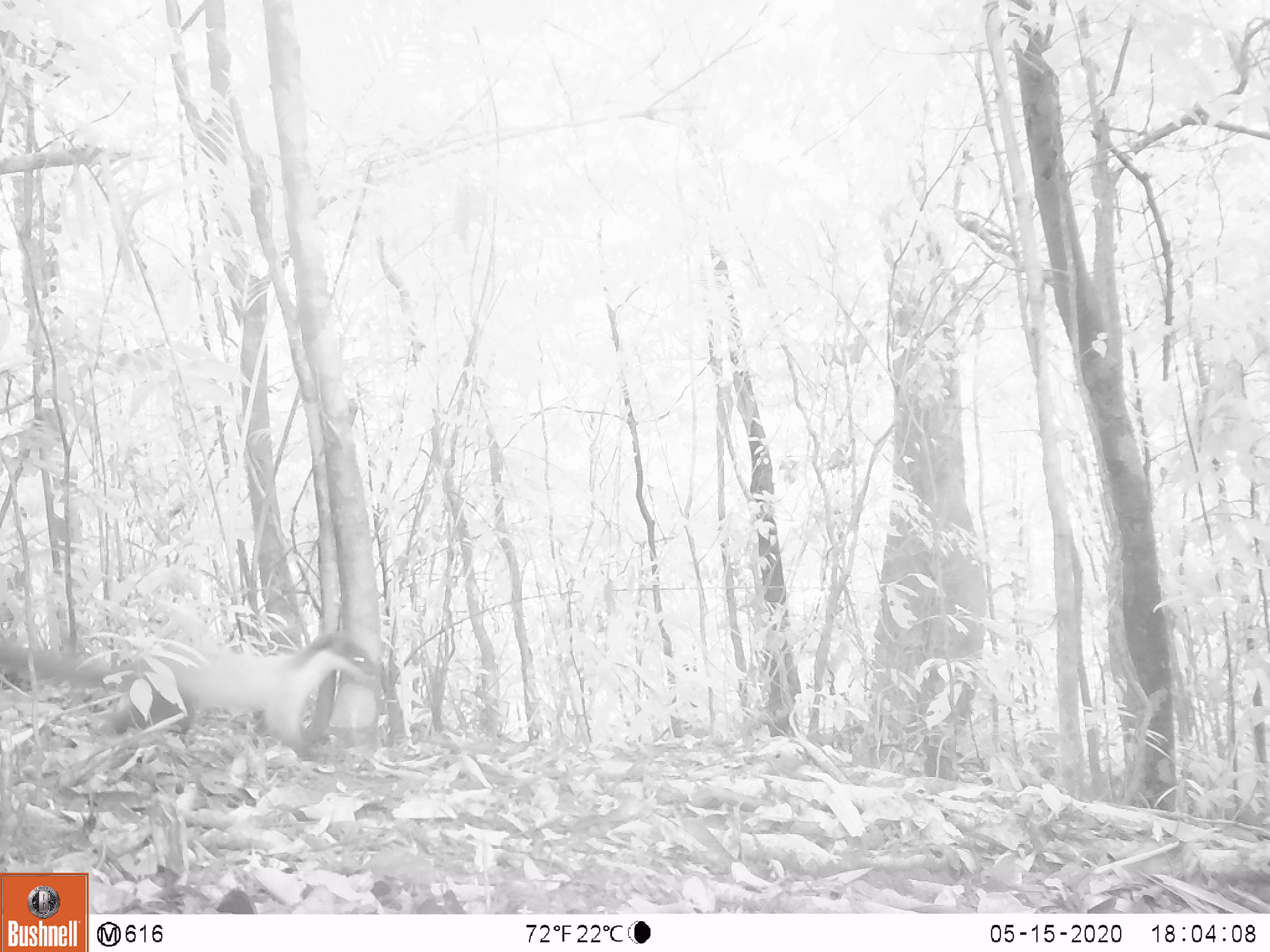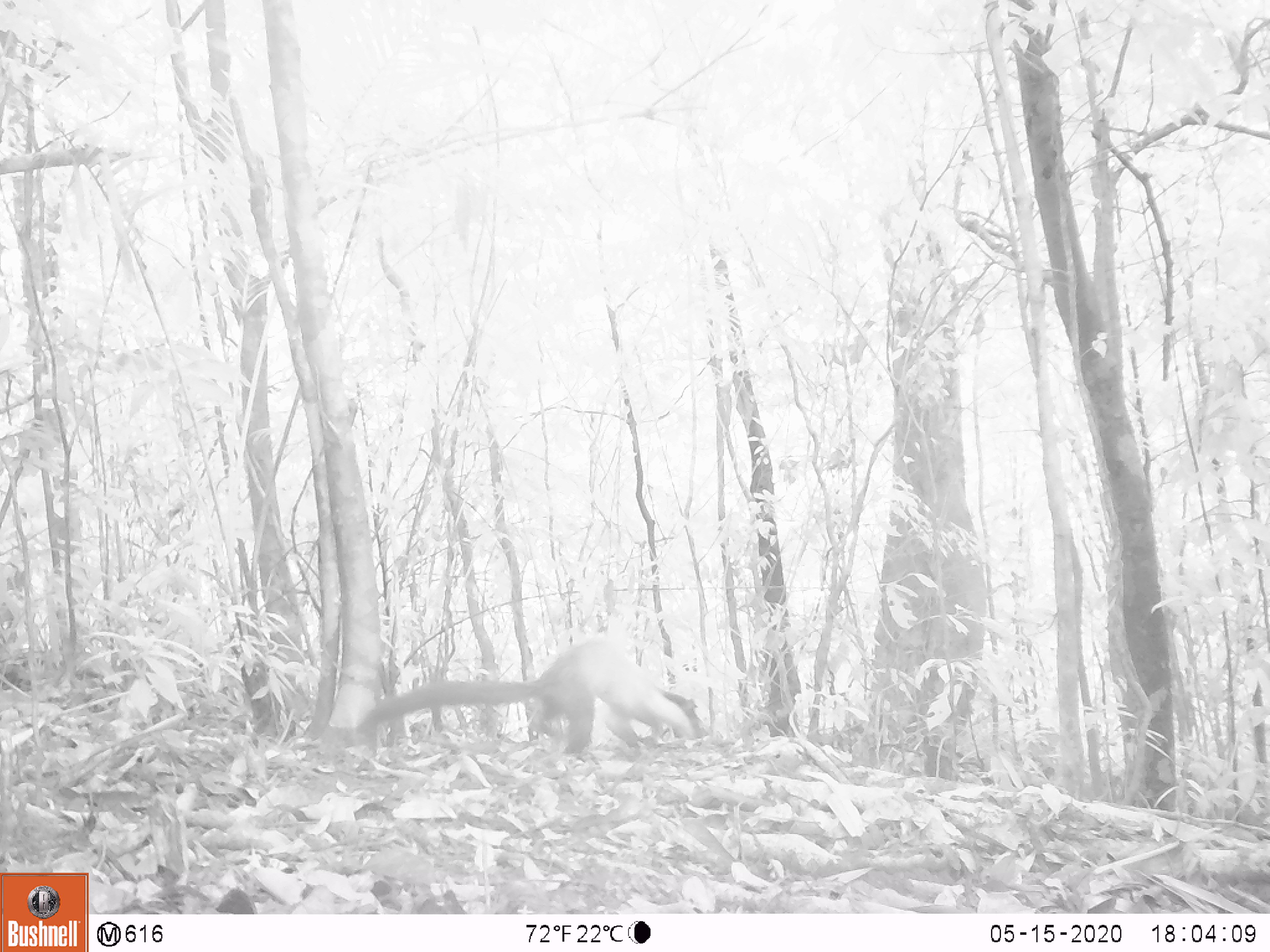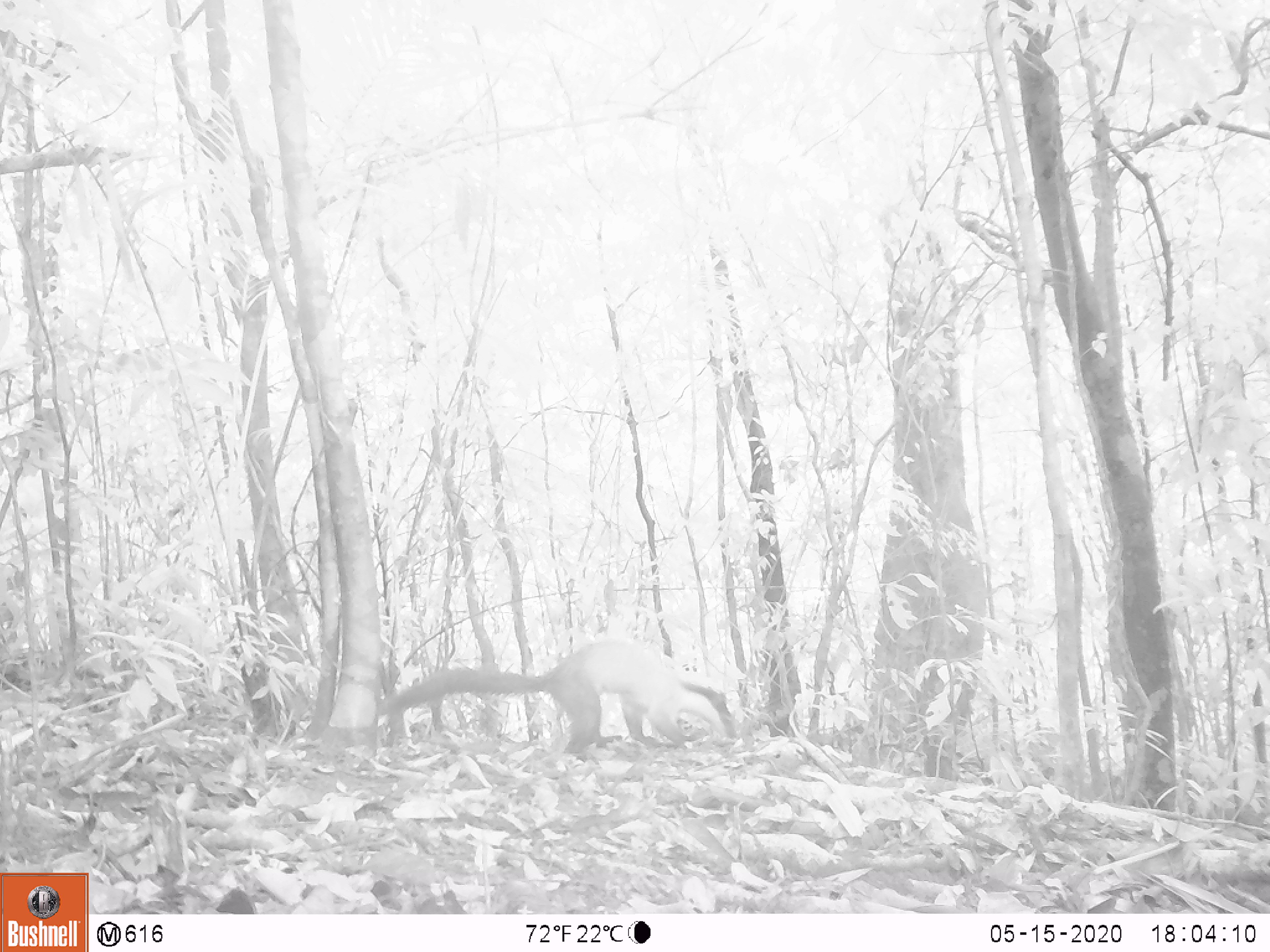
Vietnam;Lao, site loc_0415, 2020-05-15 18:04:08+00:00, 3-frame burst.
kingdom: Animalia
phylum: Chordata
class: Mammalia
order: Carnivora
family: Mustelidae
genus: Martes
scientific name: Martes flavigula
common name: yellow-throated marten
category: yellow throated marten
Yellow throated marten (yellow-throated marten) (Martes flavigula). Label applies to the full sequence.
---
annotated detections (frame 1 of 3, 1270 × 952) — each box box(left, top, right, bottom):
yellow throated marten: box(0, 627, 377, 760)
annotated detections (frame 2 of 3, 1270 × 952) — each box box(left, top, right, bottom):
yellow throated marten: box(354, 639, 708, 752)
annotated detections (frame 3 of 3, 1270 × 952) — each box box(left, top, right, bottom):
yellow throated marten: box(377, 639, 736, 753)